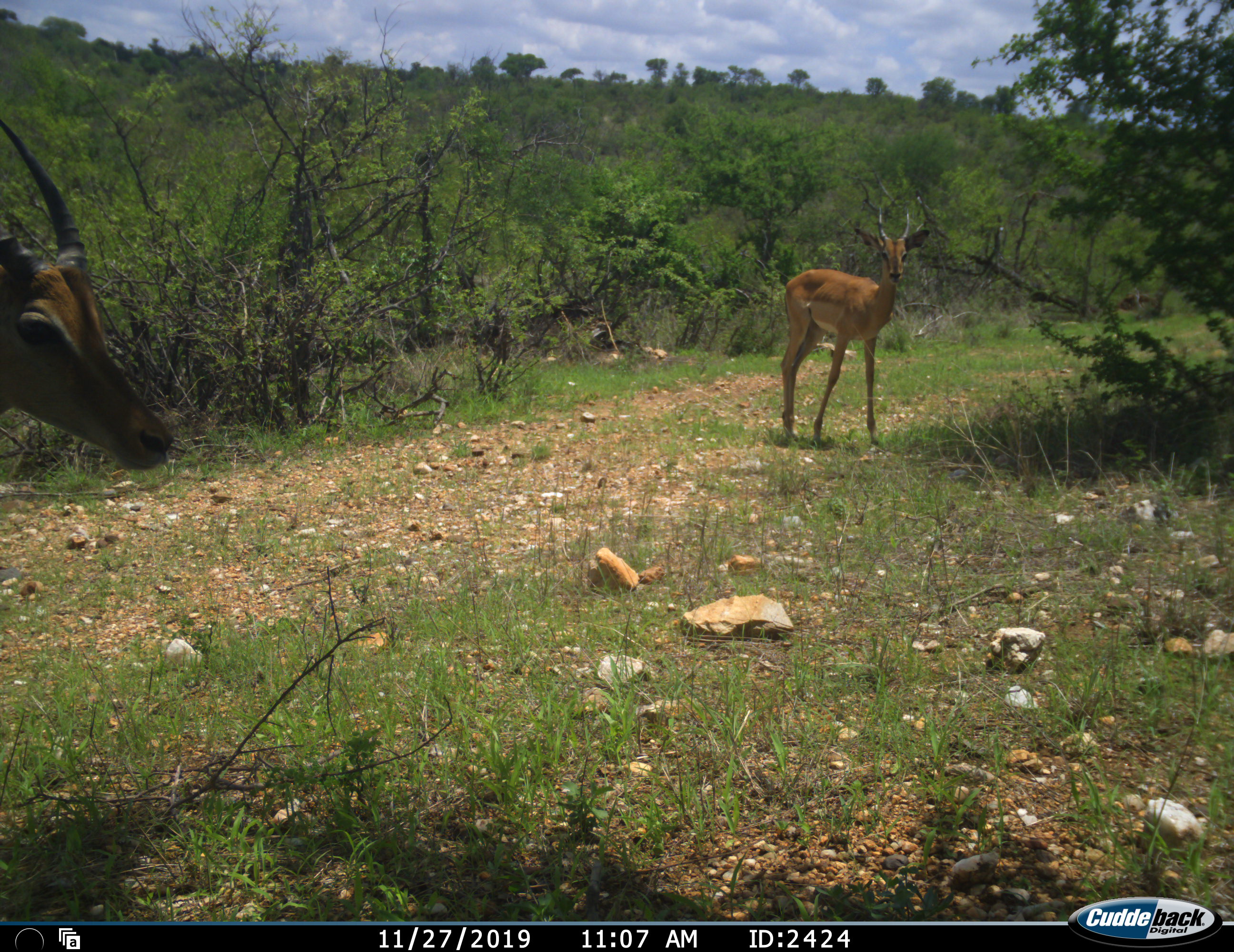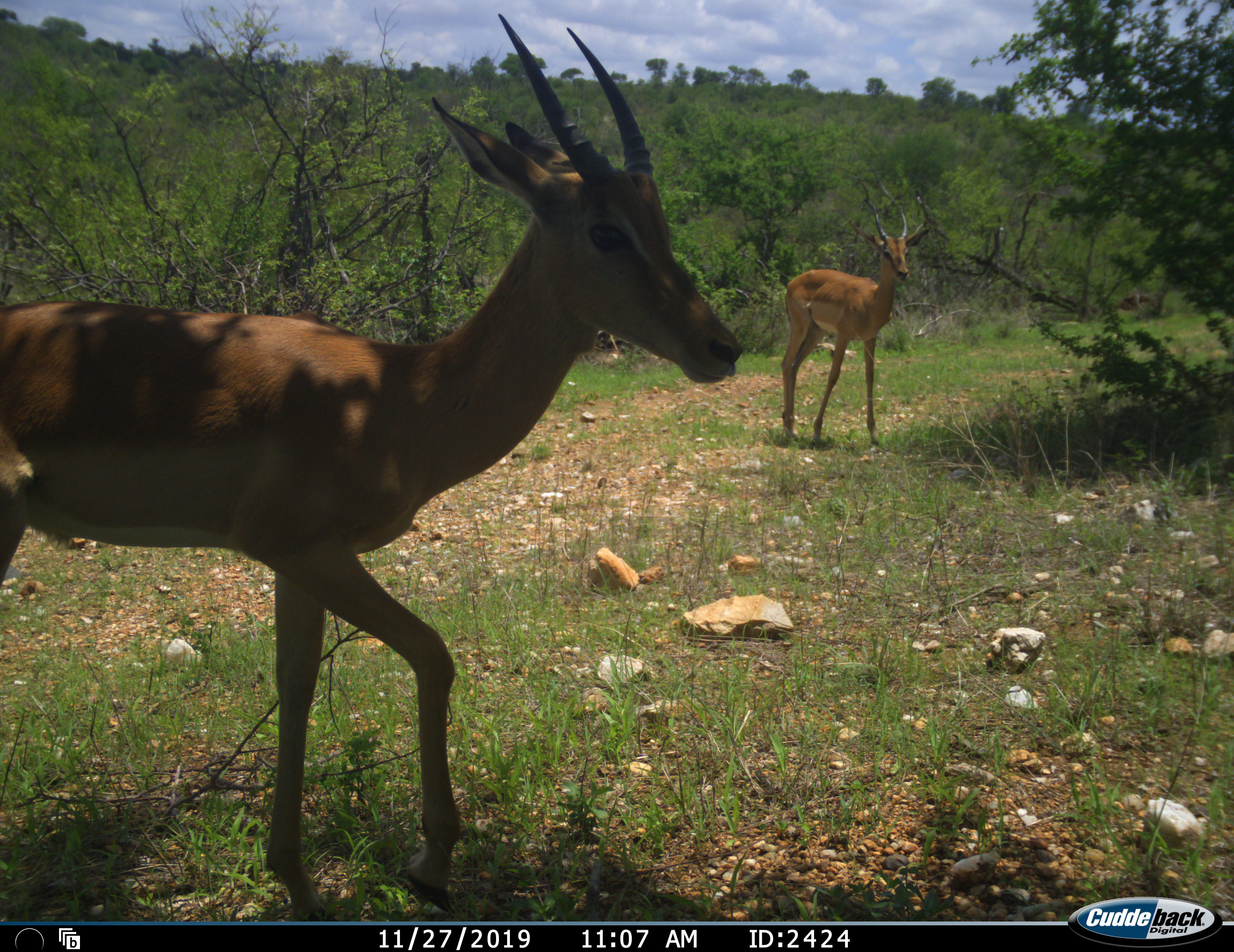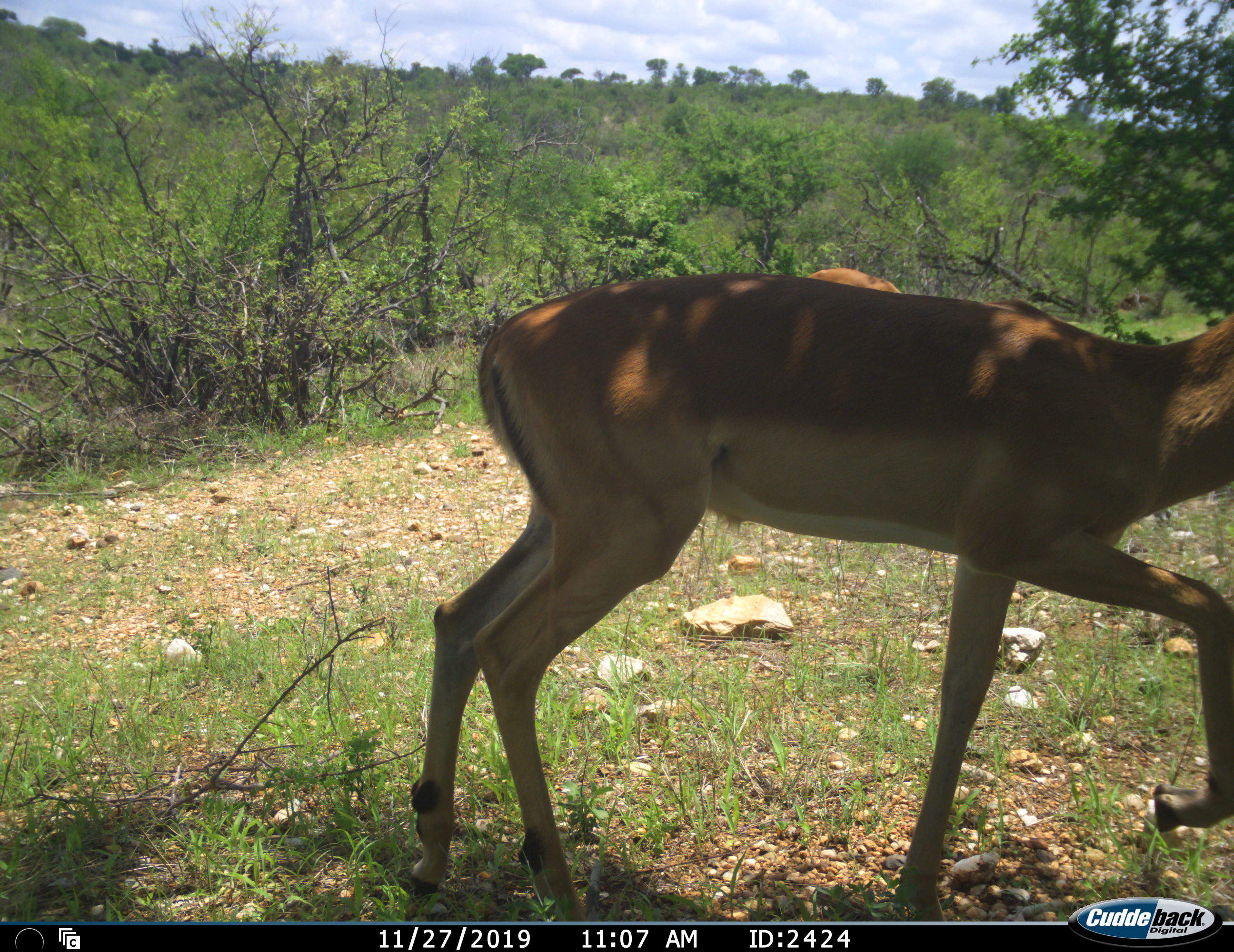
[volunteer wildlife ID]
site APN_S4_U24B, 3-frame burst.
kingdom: Animalia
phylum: Chordata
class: Mammalia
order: Artiodactyla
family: Bovidae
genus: Aepyceros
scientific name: Aepyceros melampus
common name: impala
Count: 2.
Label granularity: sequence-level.